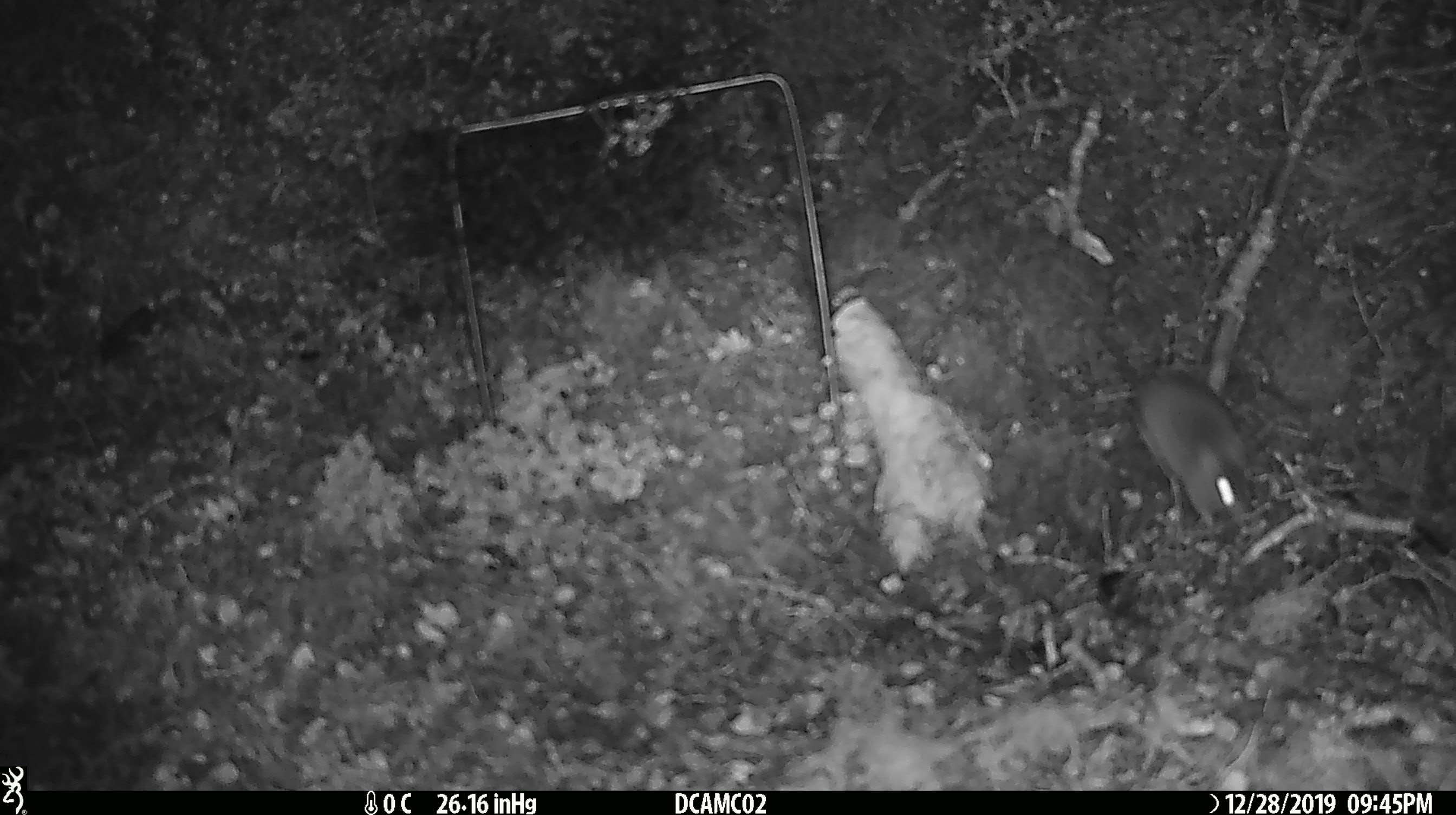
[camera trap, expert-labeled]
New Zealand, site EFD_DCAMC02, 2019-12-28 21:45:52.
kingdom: Animalia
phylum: Chordata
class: Mammalia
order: Rodentia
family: Muridae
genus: Mus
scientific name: Mus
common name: mouse